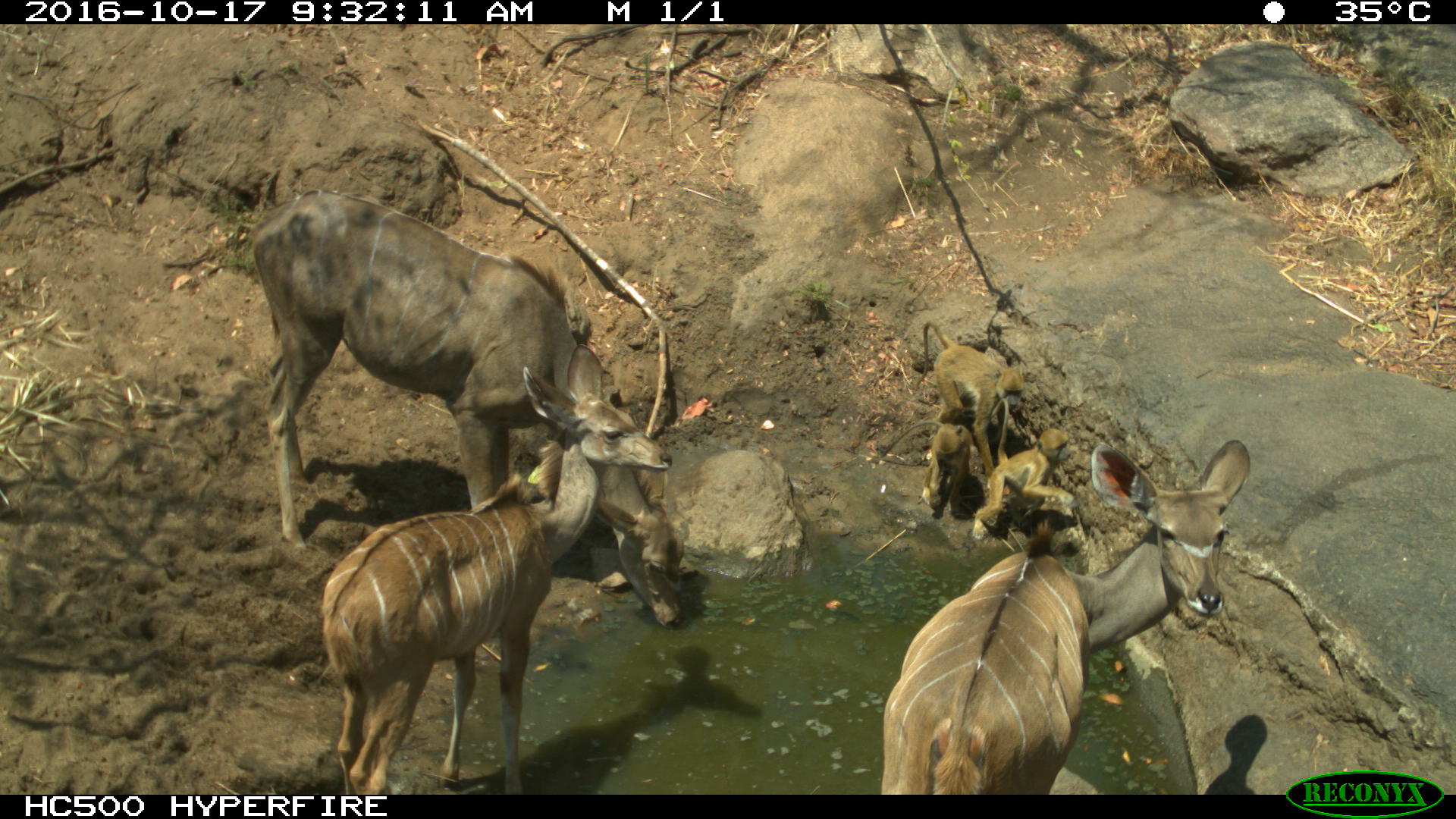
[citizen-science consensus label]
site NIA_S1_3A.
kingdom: Animalia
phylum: Chordata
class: Mammalia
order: Primates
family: Cercopithecidae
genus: Papio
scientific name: Papio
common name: baboon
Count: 3.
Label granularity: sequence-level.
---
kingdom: Animalia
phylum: Chordata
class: Mammalia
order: Artiodactyla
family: Bovidae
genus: Tragelaphus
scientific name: Tragelaphus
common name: kudu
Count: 3.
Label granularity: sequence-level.